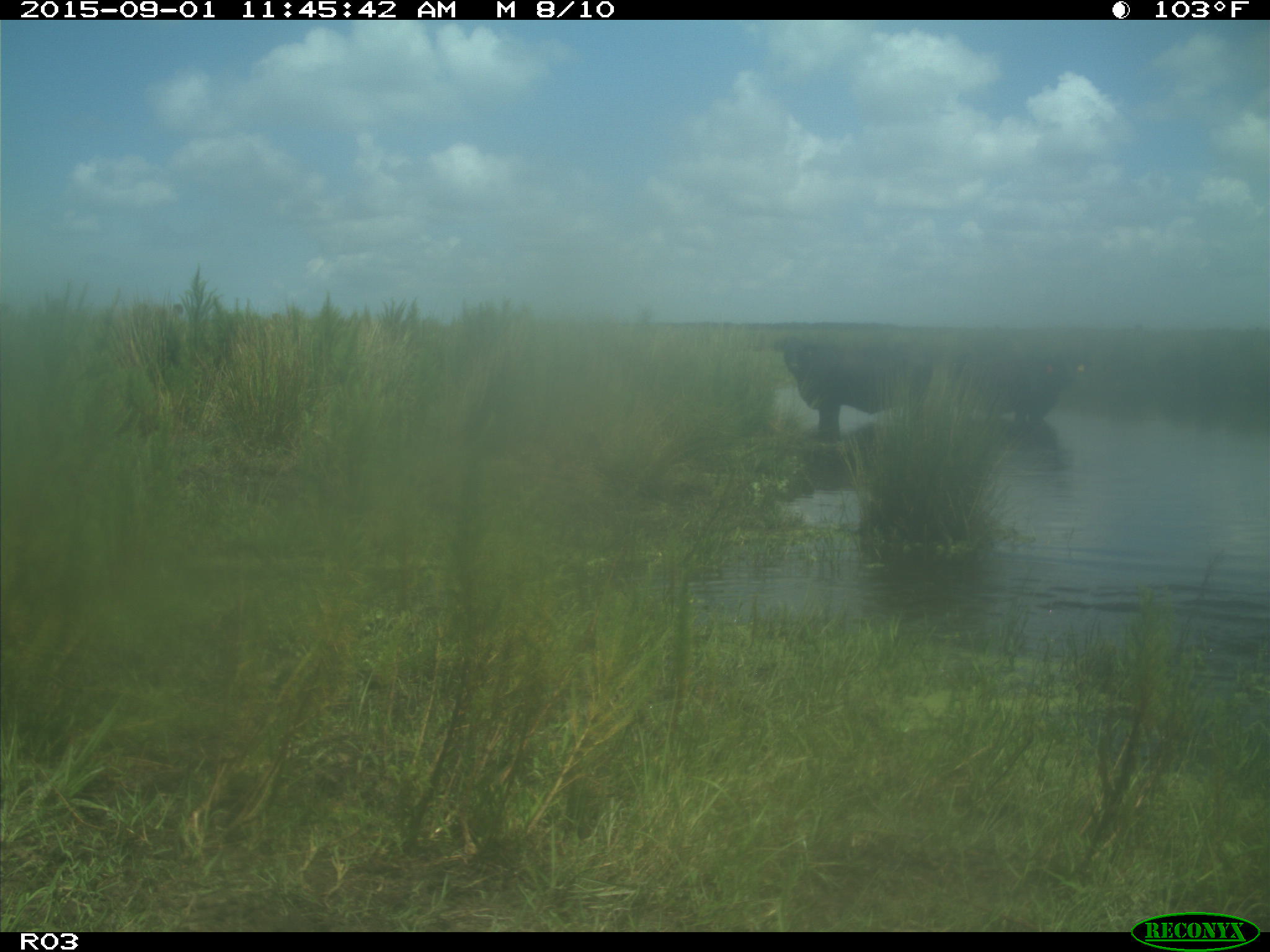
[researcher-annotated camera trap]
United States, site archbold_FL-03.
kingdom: Animalia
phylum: Chordata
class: Mammalia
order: Artiodactyla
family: Bovidae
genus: Bos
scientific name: Bos taurus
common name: domestic cow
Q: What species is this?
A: Bos taurus (domestic cow).